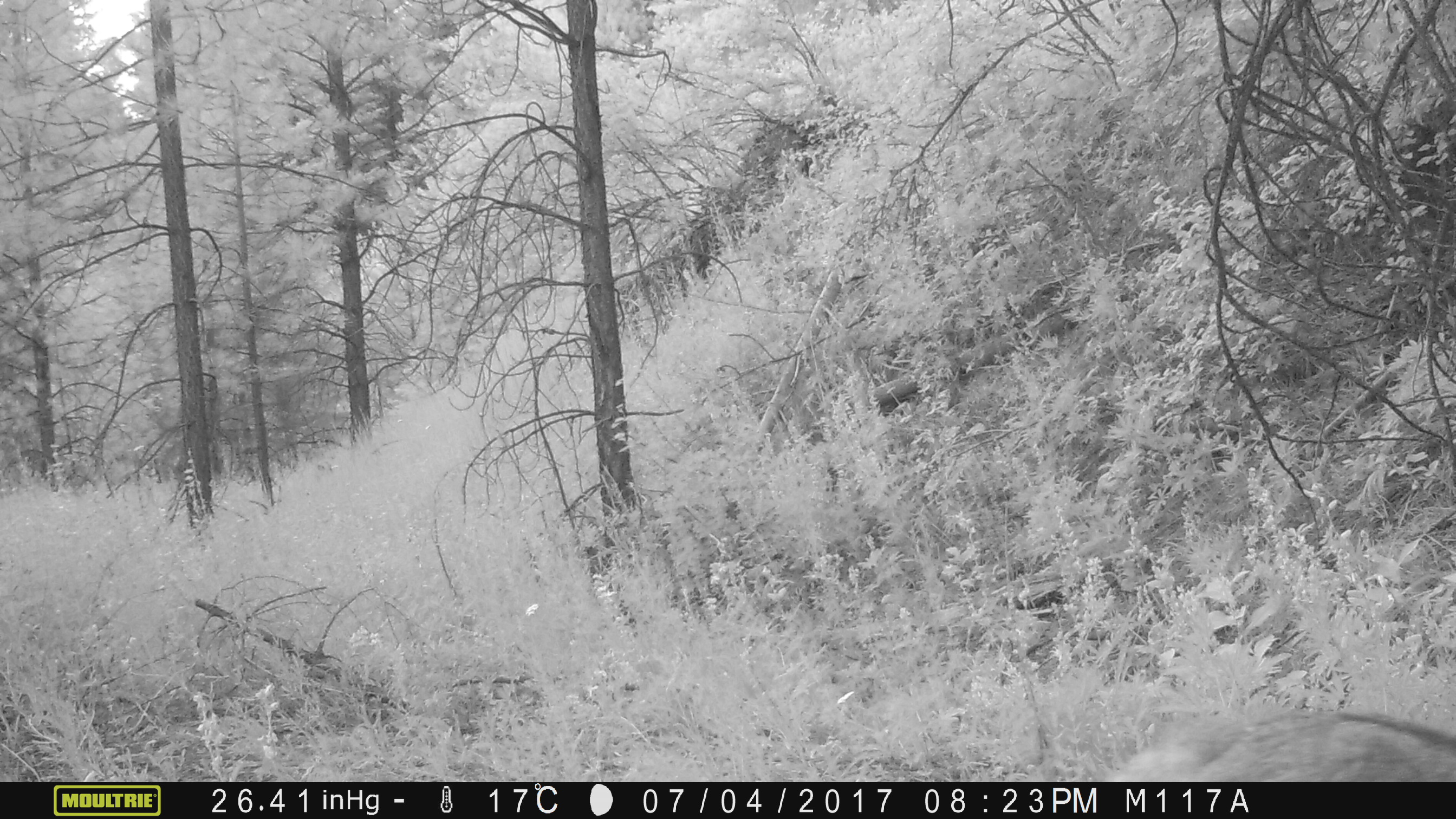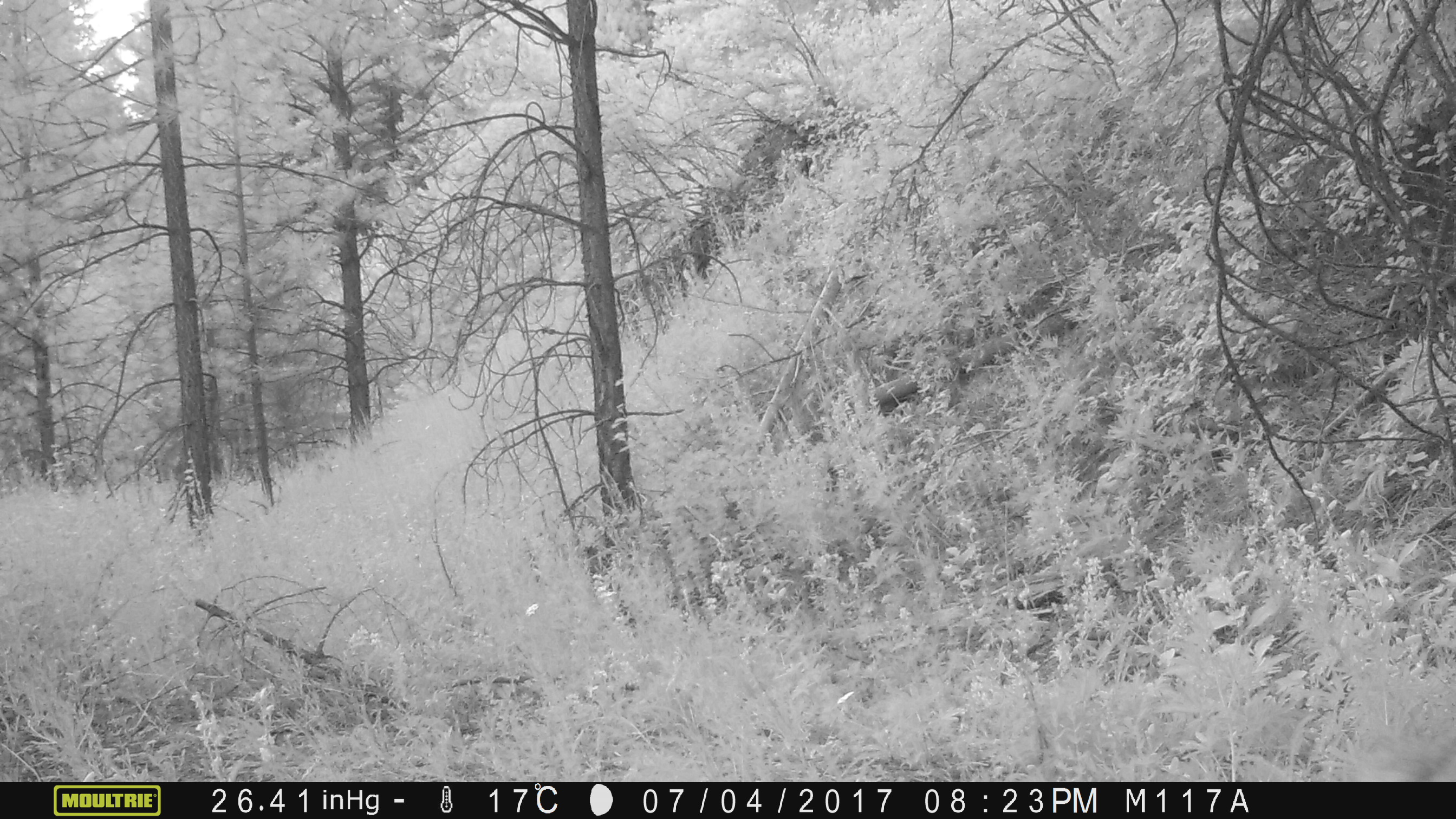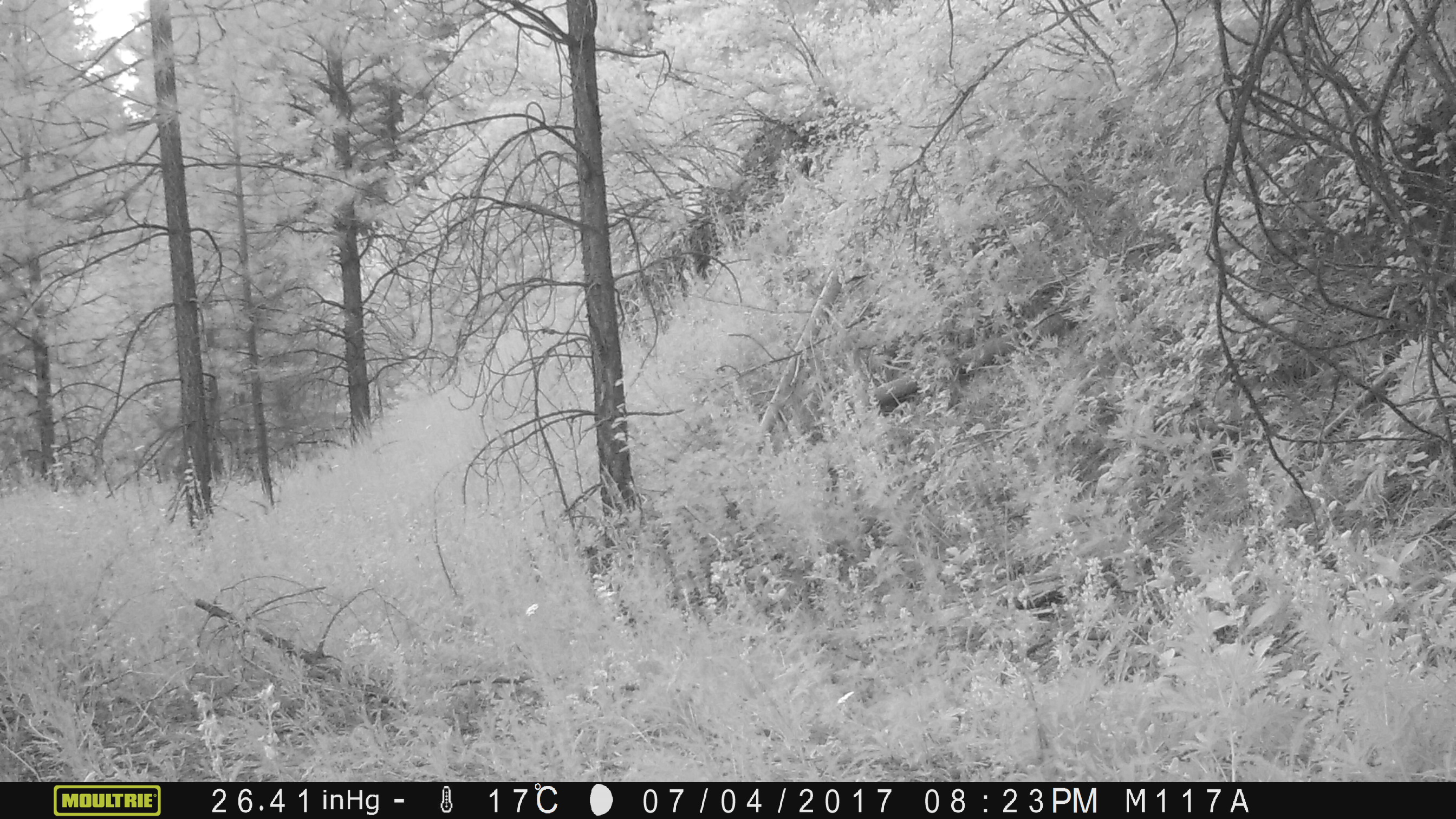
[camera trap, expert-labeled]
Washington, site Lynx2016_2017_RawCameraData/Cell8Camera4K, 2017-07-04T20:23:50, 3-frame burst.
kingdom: Animalia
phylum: Chordata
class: Mammalia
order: Carnivora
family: Canidae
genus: Canis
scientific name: Canis latrans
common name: coyote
Canis latrans (coyote). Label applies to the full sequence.